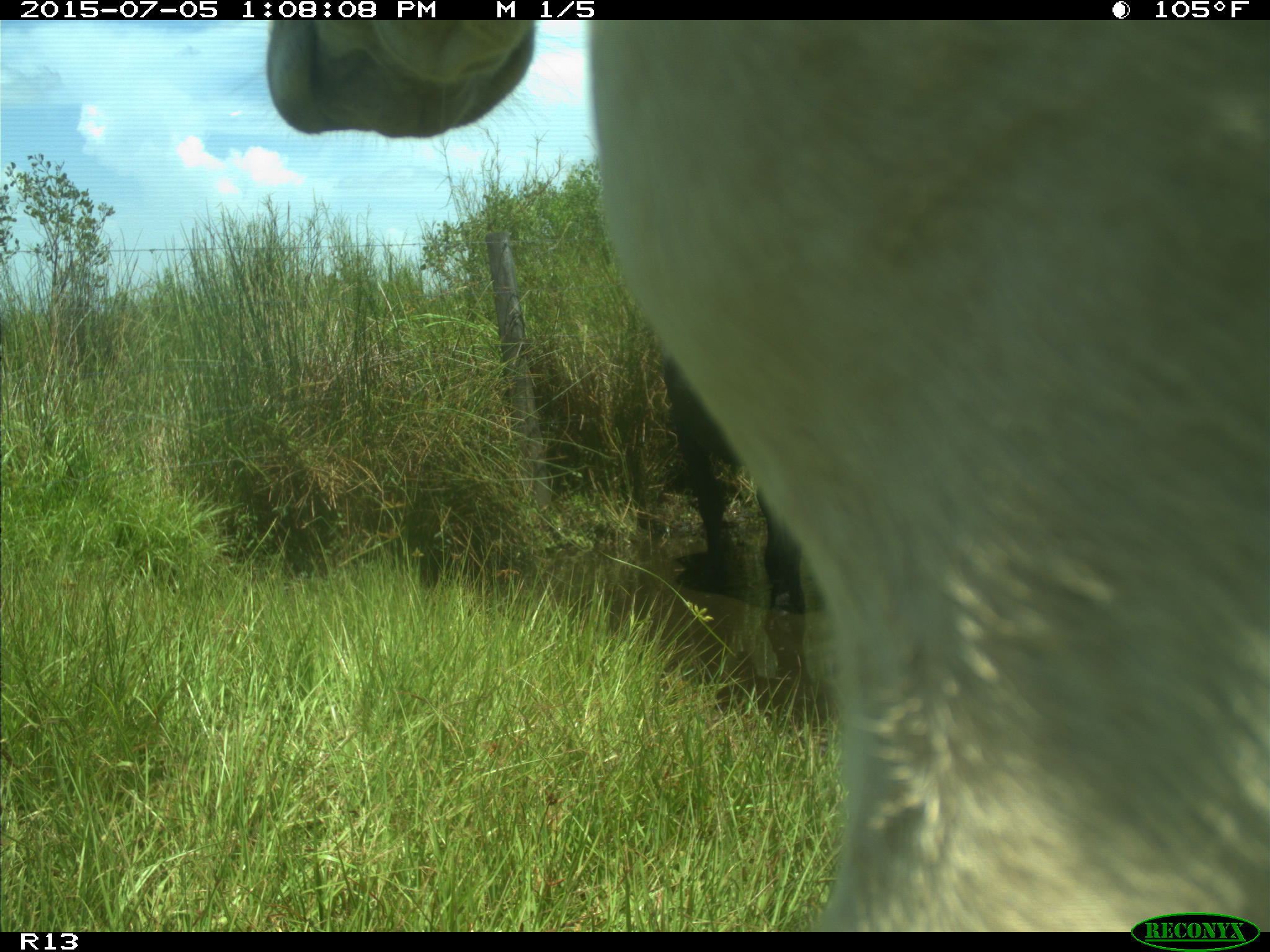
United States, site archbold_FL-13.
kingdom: Animalia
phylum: Chordata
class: Mammalia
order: Artiodactyla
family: Bovidae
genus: Bos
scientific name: Bos taurus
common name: domestic cow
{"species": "Bos taurus (domestic cow)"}